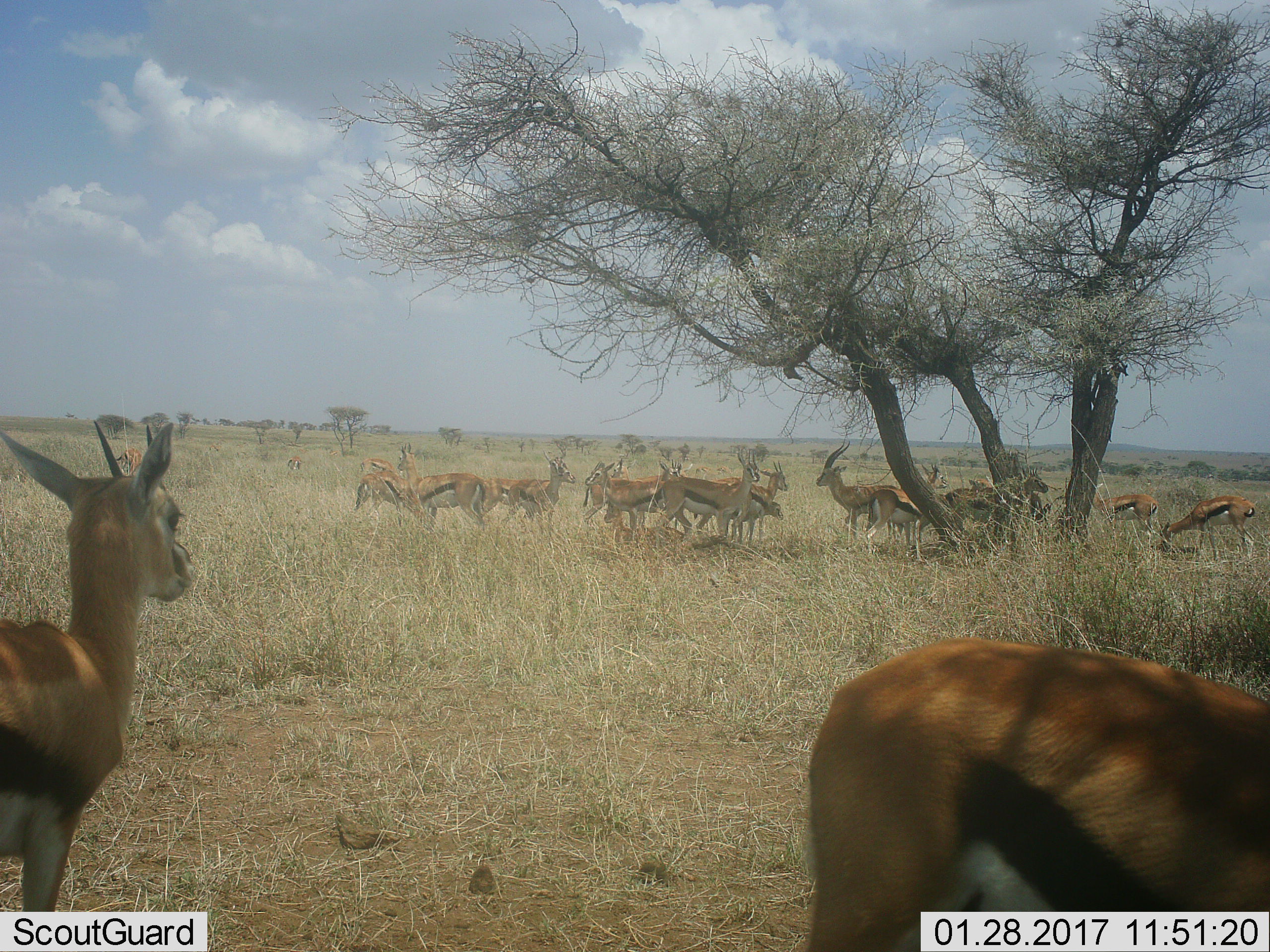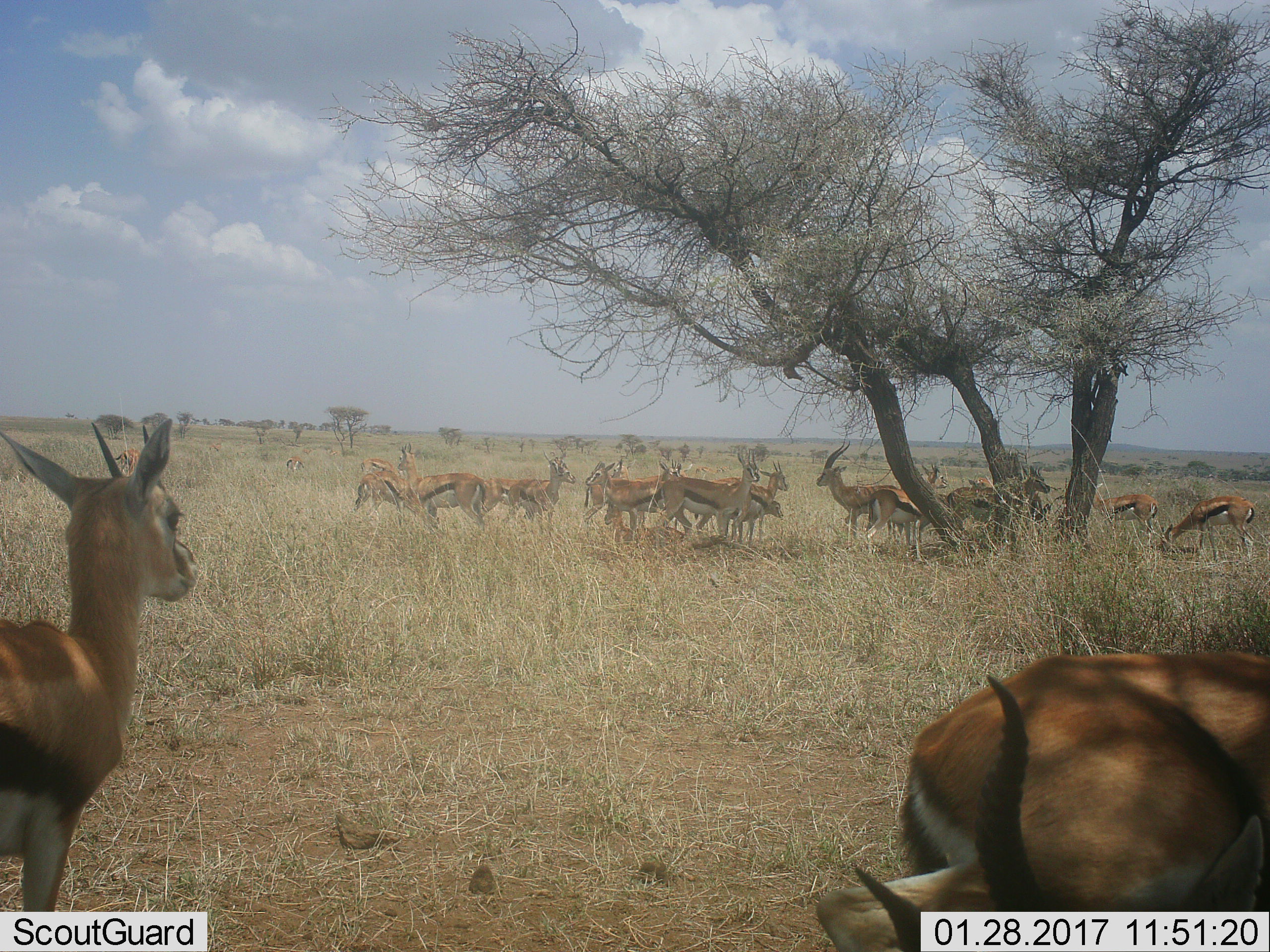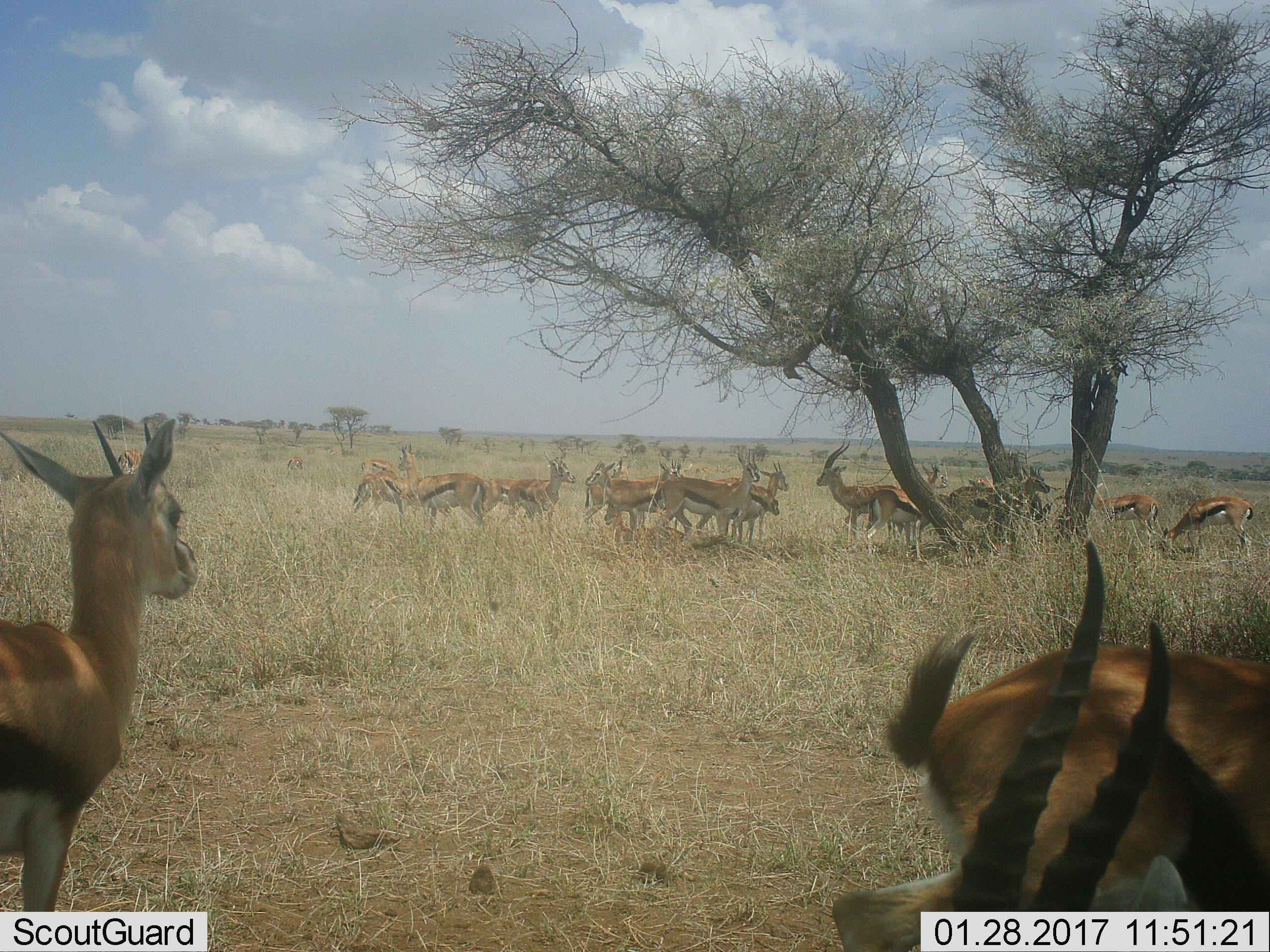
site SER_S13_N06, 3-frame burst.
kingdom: Animalia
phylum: Chordata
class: Mammalia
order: Artiodactyla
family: Bovidae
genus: Eudorcas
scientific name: Eudorcas thomsonii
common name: thomson's gazelle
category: gazellethomsons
Gazellethomsons (thomson's gazelle) (Eudorcas thomsonii), count 11-50. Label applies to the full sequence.